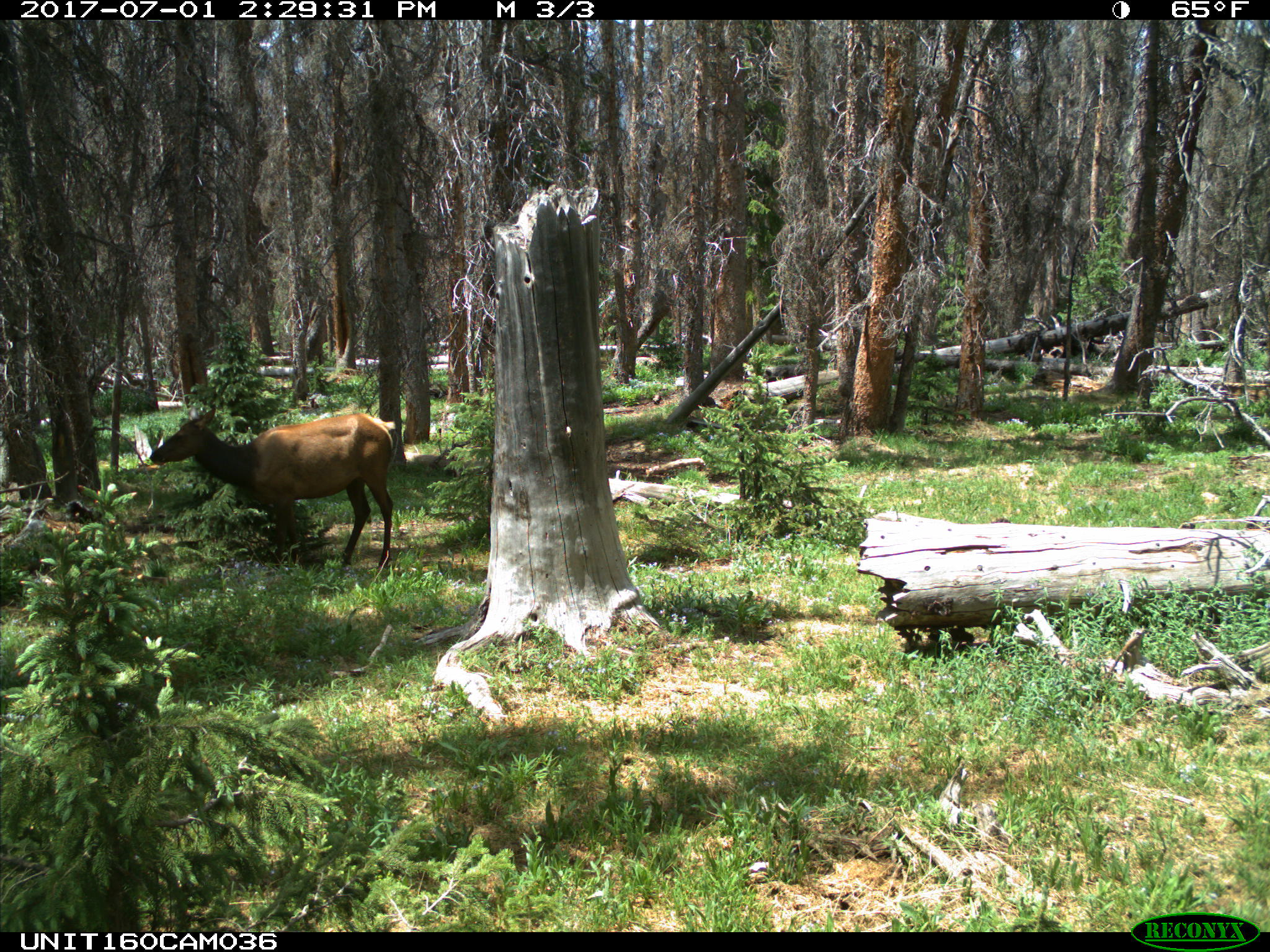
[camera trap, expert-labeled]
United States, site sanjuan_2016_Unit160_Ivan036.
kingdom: Animalia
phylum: Chordata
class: Mammalia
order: Artiodactyla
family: Cervidae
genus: Cervus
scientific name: Cervus elaphus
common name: red deer